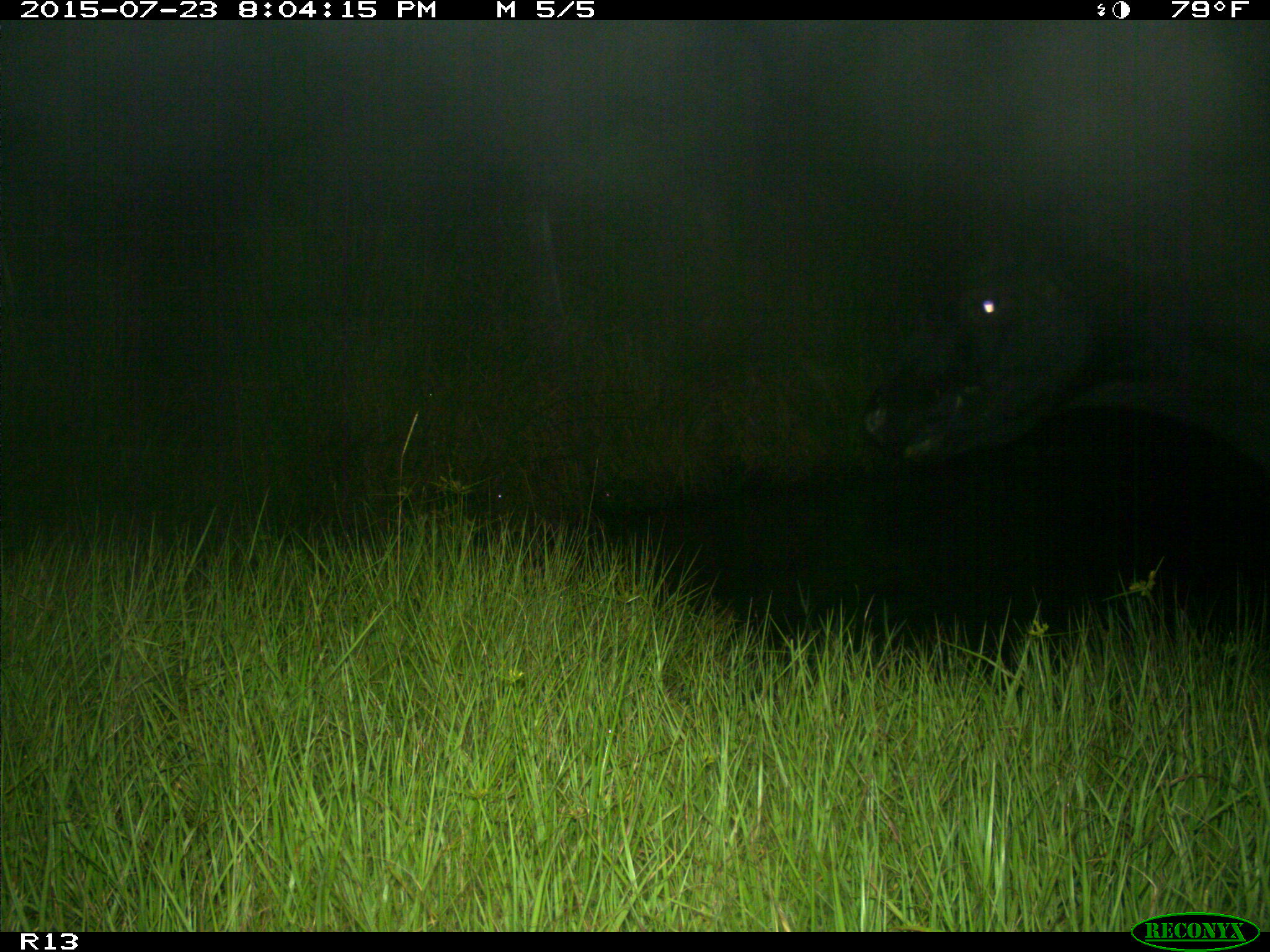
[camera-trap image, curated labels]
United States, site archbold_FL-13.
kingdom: Animalia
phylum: Chordata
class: Mammalia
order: Artiodactyla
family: Bovidae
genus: Bos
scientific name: Bos taurus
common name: domestic cow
Bos taurus (domestic cow).